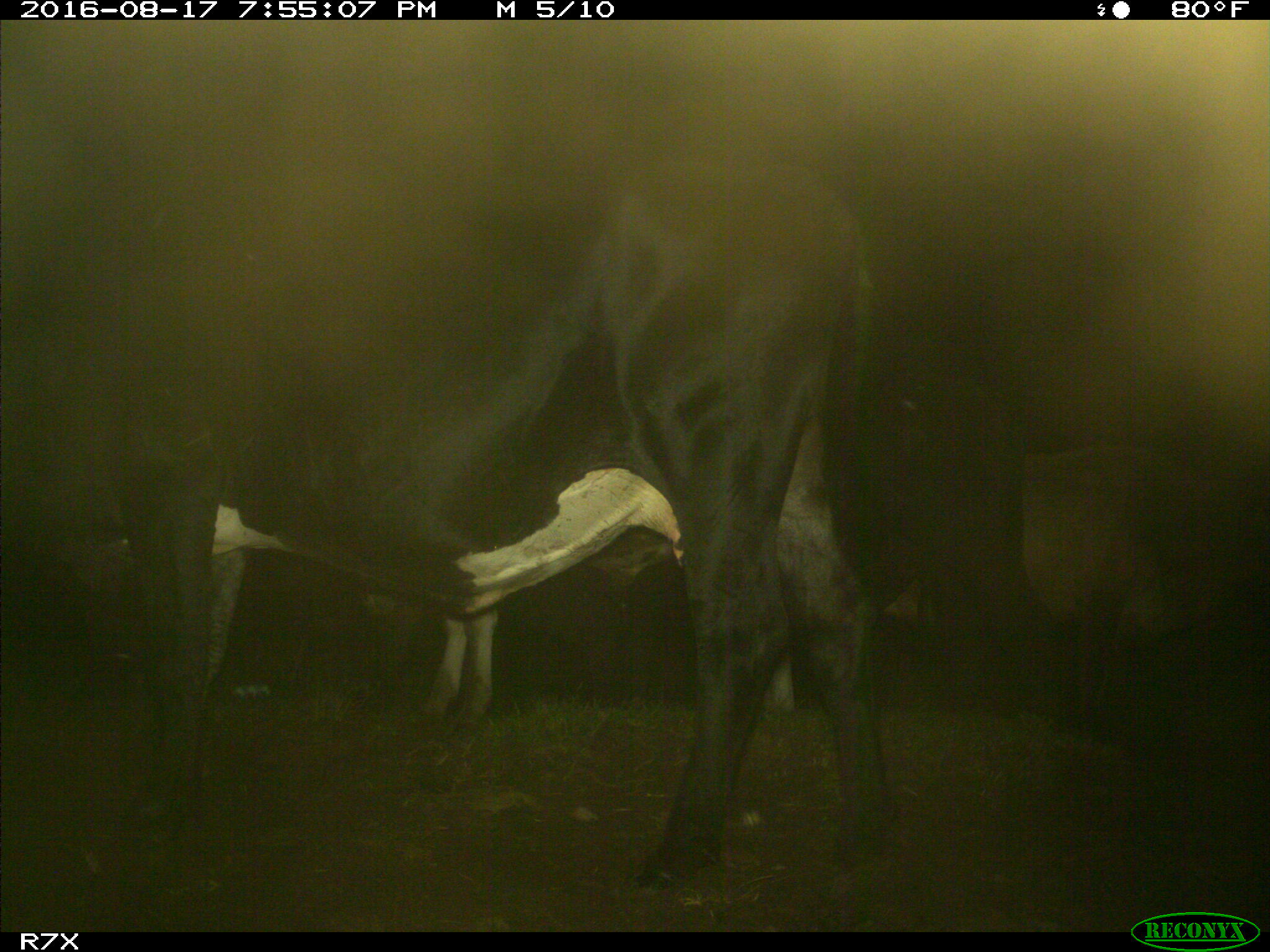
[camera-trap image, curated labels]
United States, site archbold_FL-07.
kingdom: Animalia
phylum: Chordata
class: Mammalia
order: Artiodactyla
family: Bovidae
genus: Bos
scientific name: Bos taurus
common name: domestic cow